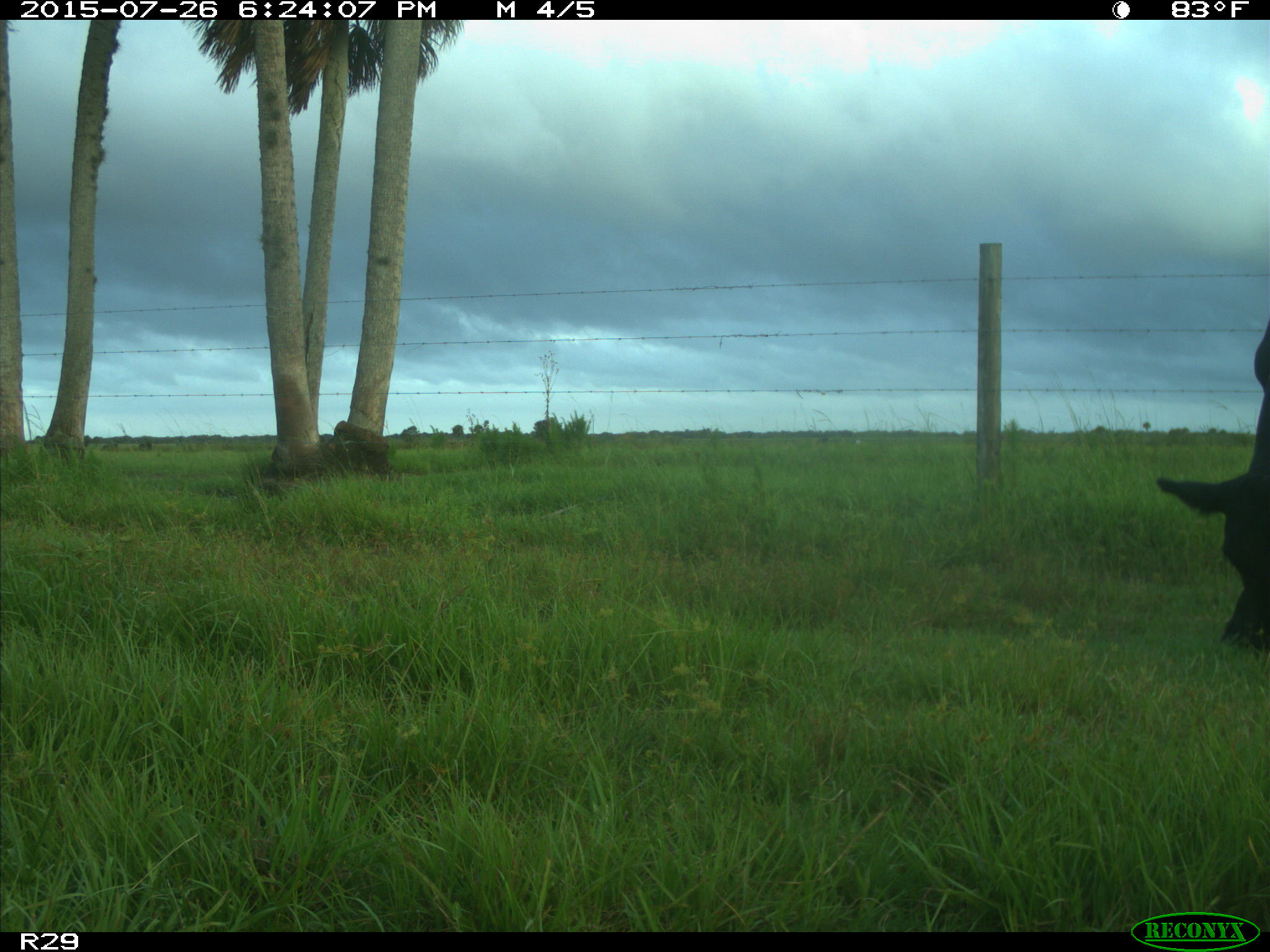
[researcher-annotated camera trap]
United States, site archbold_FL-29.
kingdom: Animalia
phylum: Chordata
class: Mammalia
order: Artiodactyla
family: Bovidae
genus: Bos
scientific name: Bos taurus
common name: domestic cow